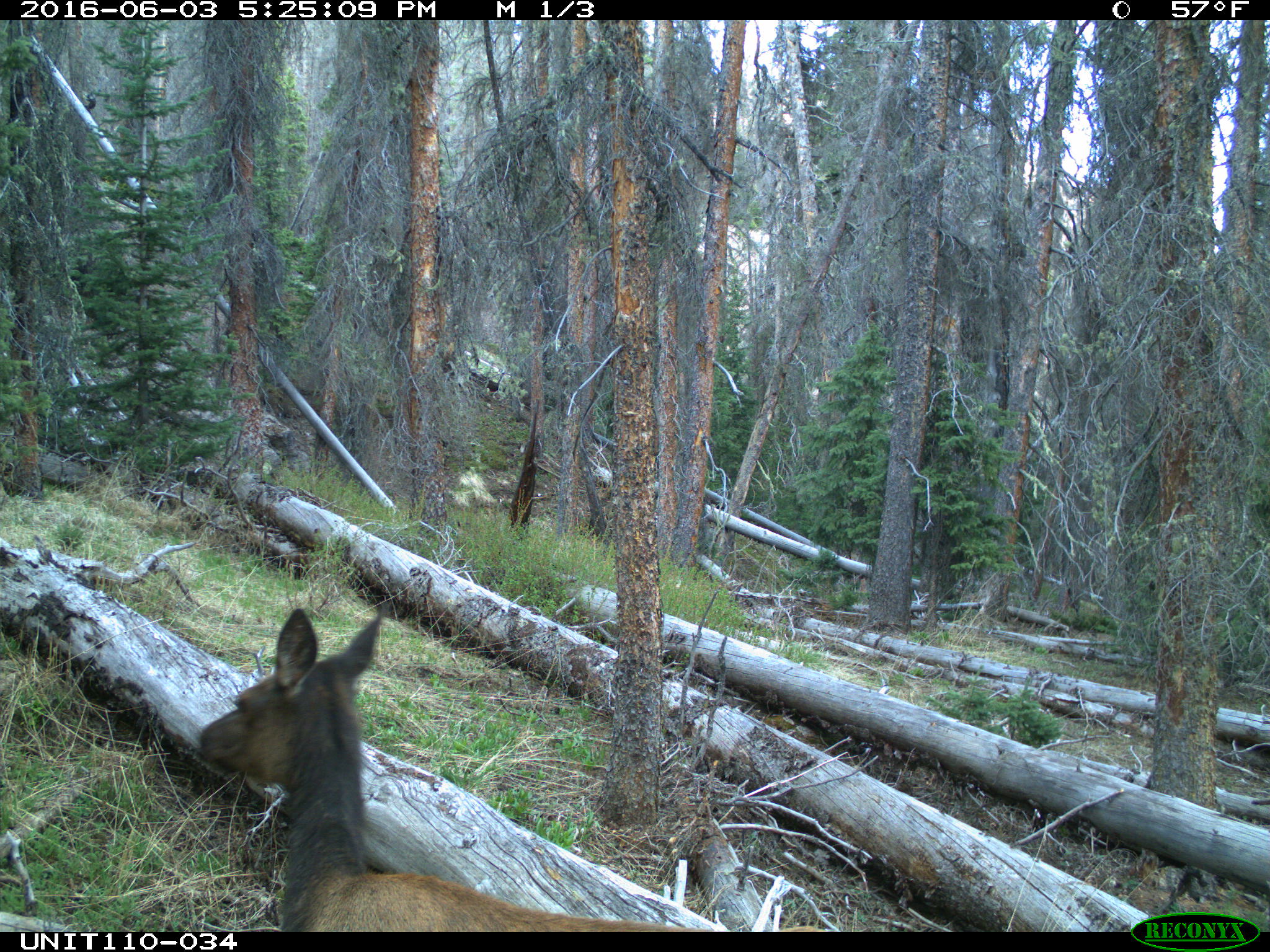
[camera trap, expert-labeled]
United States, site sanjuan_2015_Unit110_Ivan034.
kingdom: Animalia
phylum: Chordata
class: Mammalia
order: Artiodactyla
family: Cervidae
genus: Cervus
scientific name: Cervus elaphus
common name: red deer